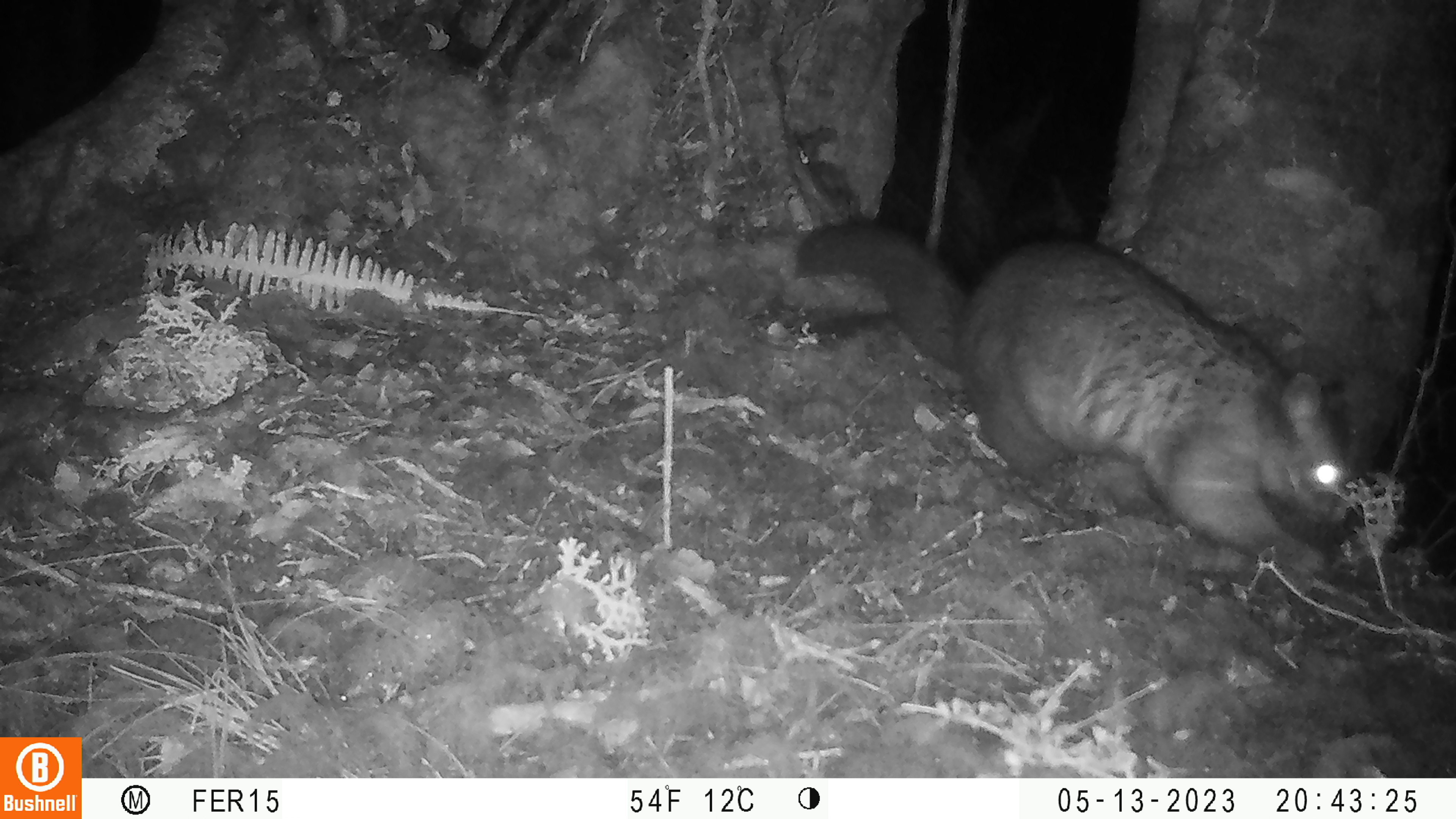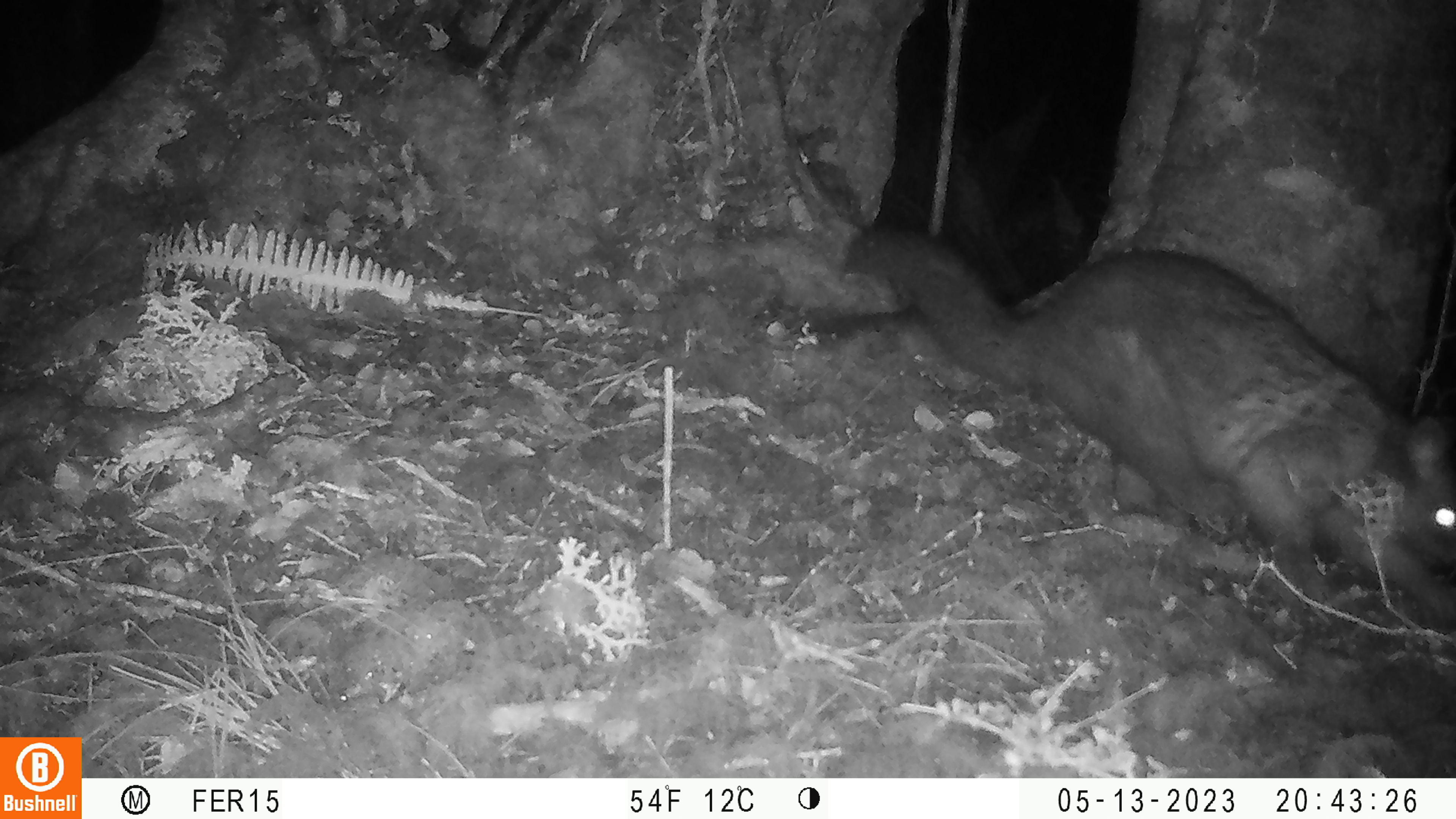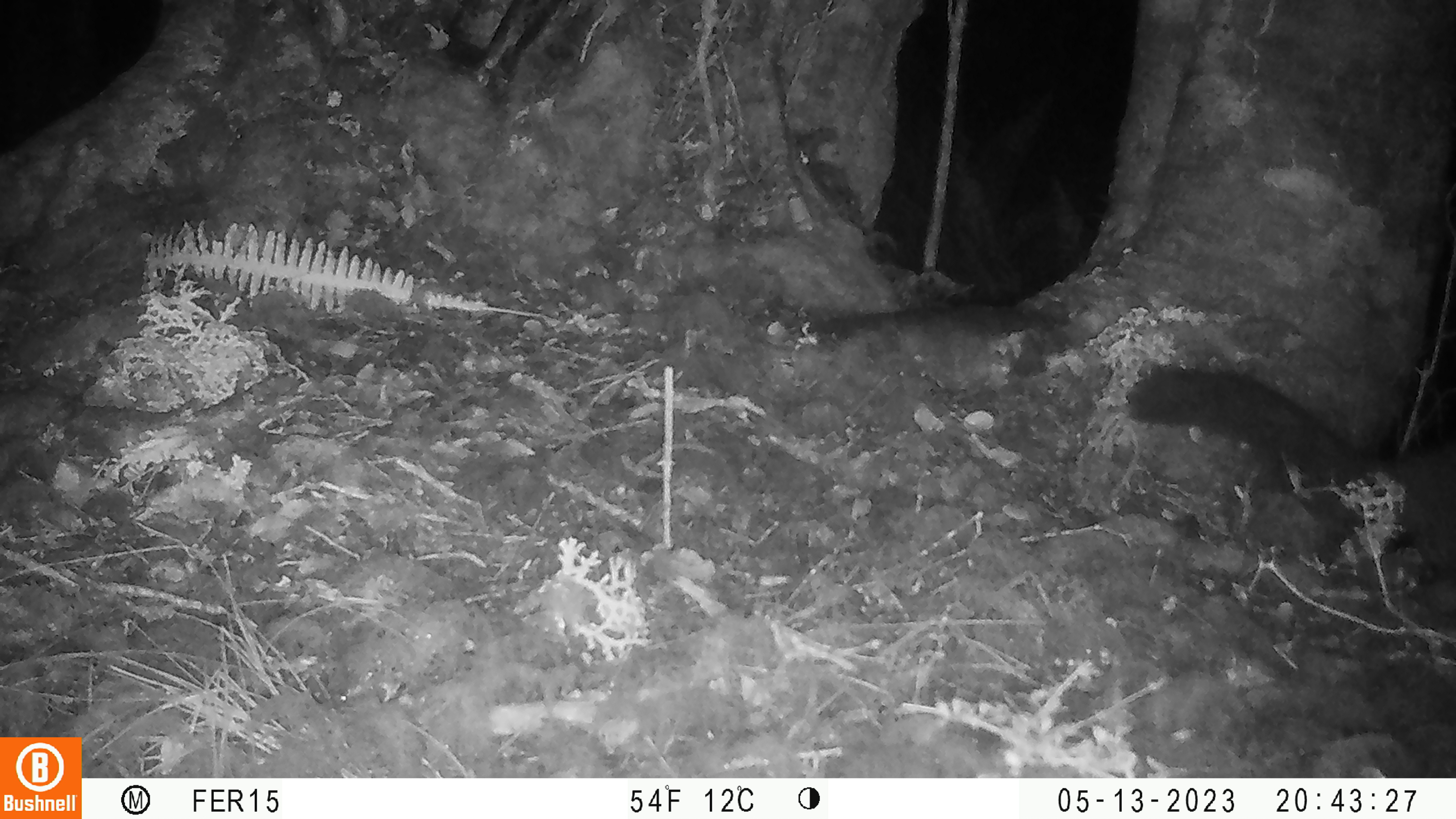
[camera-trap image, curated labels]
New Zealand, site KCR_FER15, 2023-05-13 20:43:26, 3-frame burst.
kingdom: Animalia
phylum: Chordata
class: Mammalia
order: Diprotodontia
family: Phalangeridae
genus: Trichosurus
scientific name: Trichosurus vulpecula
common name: common brushtail possum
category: possum